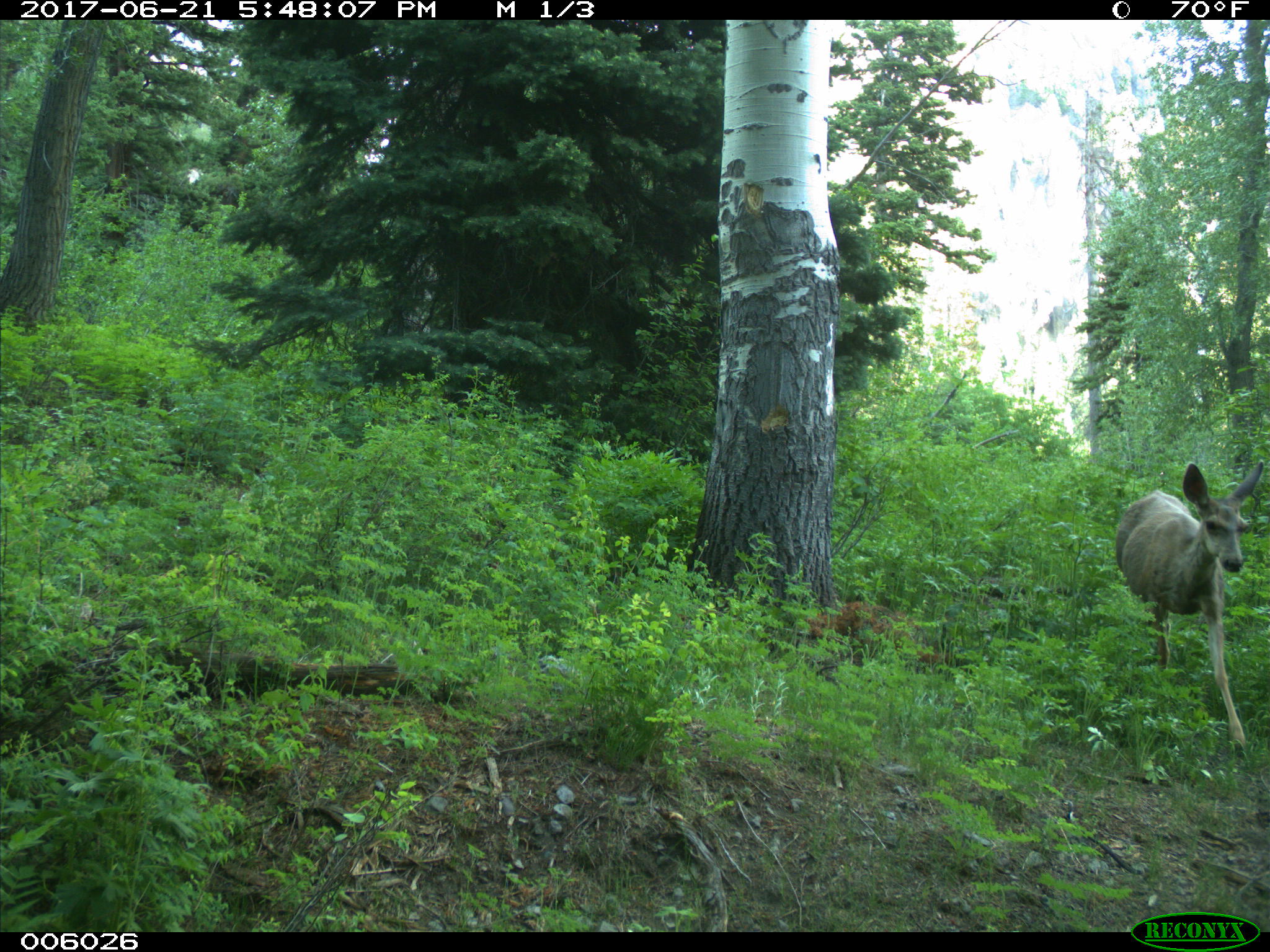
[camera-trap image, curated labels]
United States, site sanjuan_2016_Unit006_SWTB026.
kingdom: Animalia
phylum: Chordata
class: Mammalia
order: Artiodactyla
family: Cervidae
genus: Odocoileus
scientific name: Odocoileus hemionus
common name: mule deer